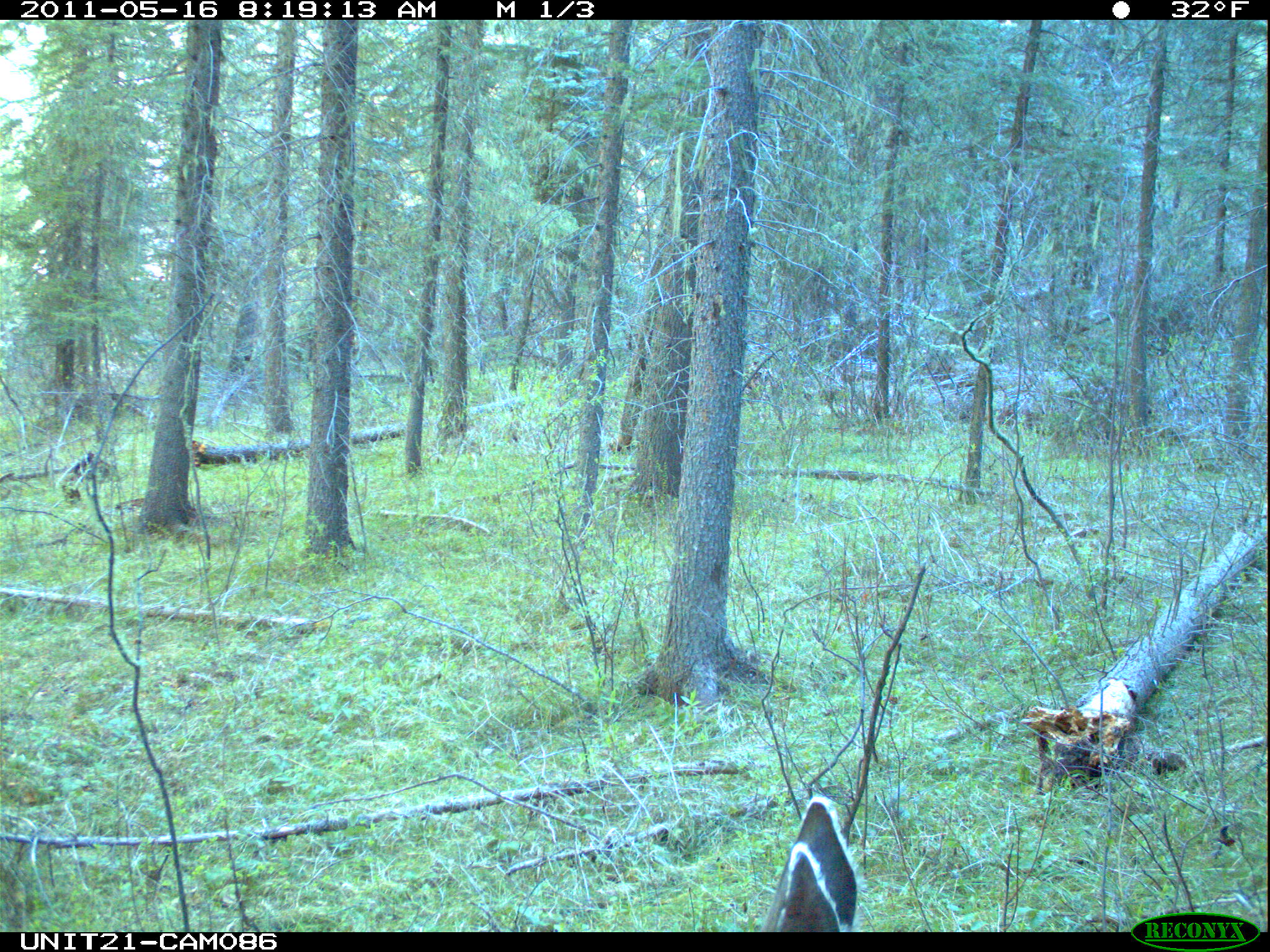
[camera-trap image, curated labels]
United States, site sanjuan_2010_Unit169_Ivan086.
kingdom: Animalia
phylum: Chordata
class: Mammalia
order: Artiodactyla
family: Cervidae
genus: Odocoileus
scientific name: Odocoileus hemionus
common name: mule deer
Odocoileus hemionus (mule deer).